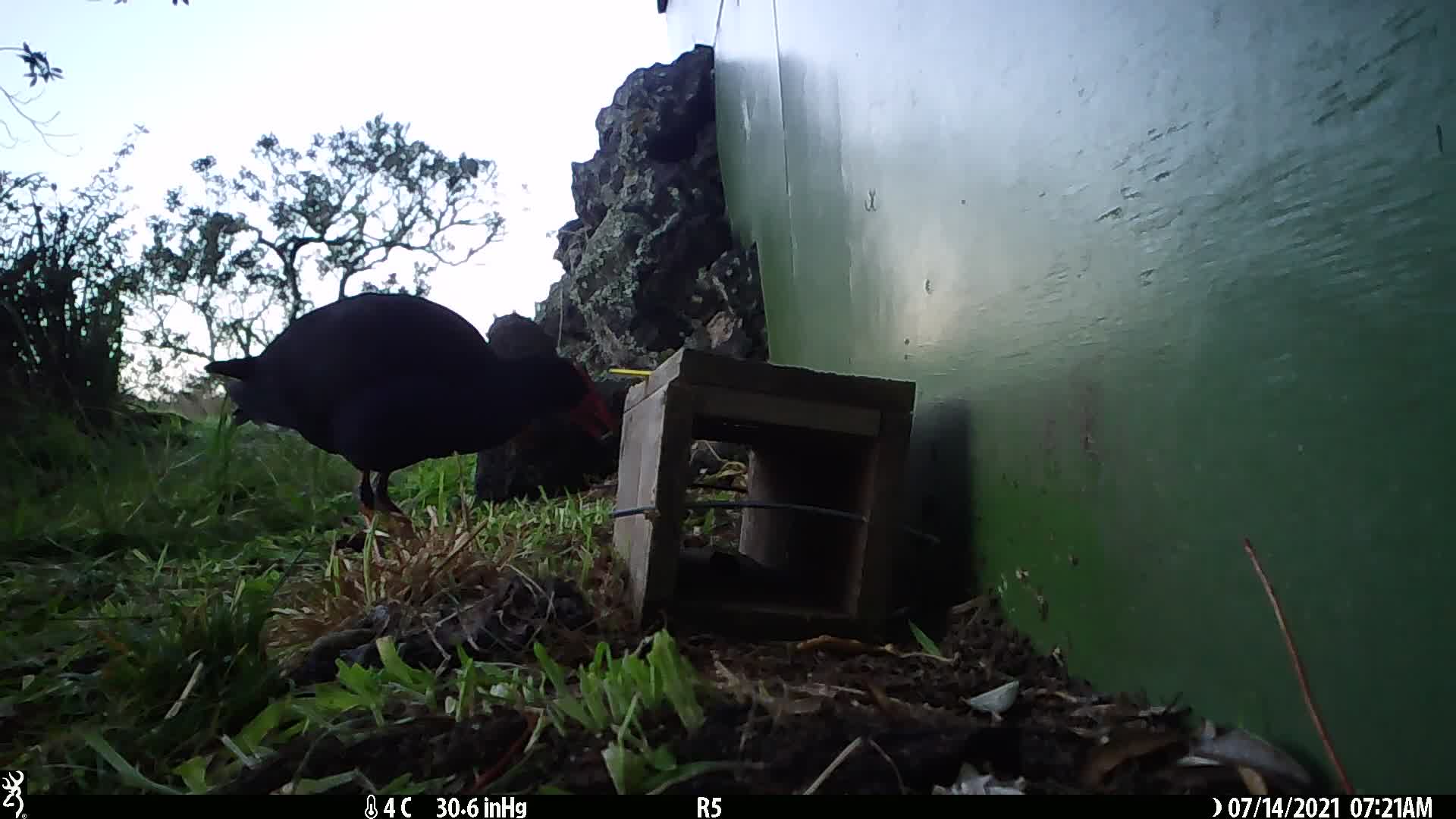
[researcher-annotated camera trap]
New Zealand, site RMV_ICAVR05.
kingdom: Animalia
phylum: Chordata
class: Aves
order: Gruiformes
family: Rallidae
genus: Porphyrio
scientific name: Porphyrio melanotus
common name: australasian swamphen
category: pukeko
Pukeko (australasian swamphen) (Porphyrio melanotus).